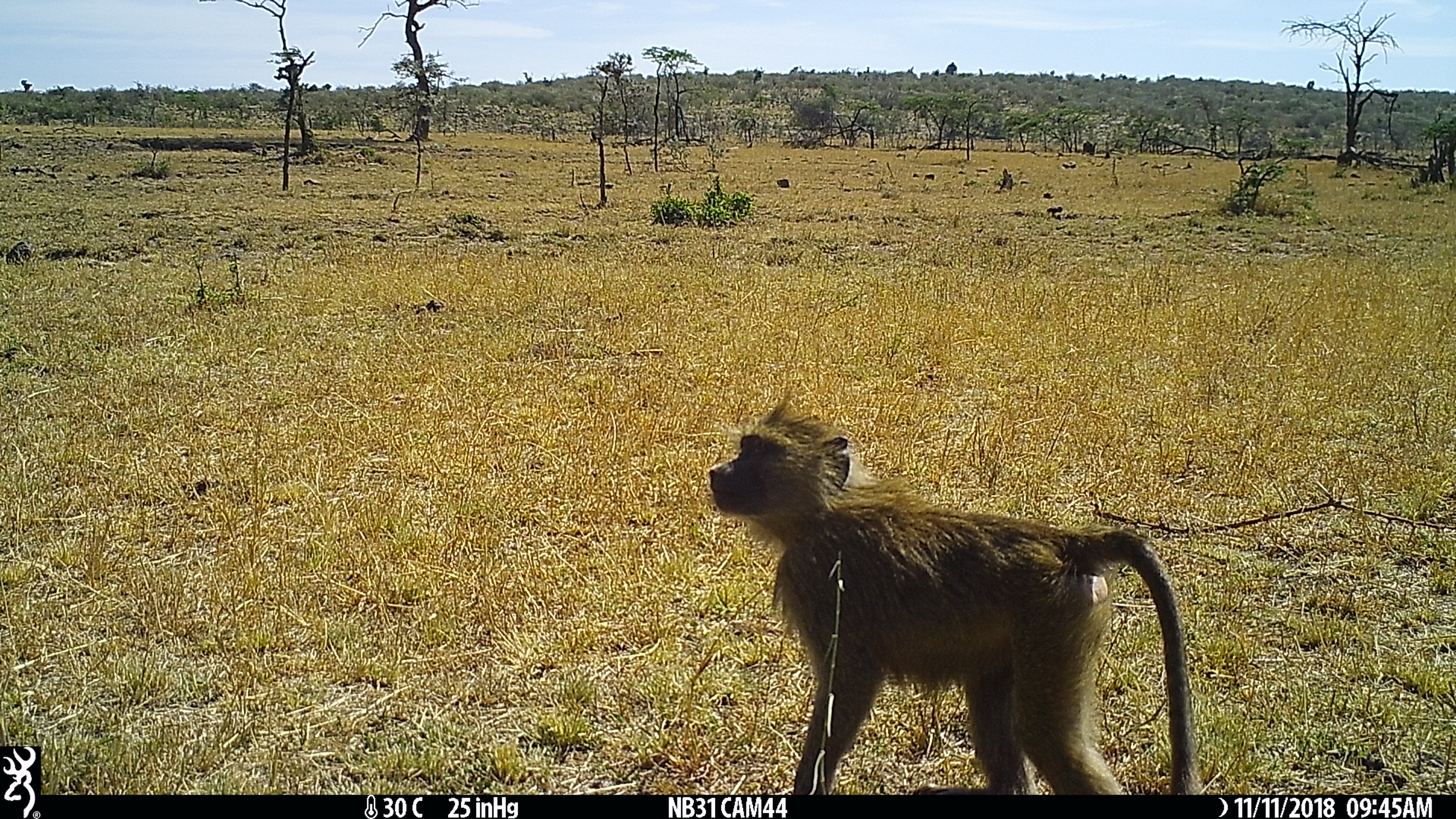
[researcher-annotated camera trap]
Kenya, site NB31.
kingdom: Animalia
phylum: Chordata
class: Mammalia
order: Primates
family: Cercopithecidae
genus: Papio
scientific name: Papio anubis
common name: olive baboon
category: baboon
Baboon (olive baboon) (Papio anubis).